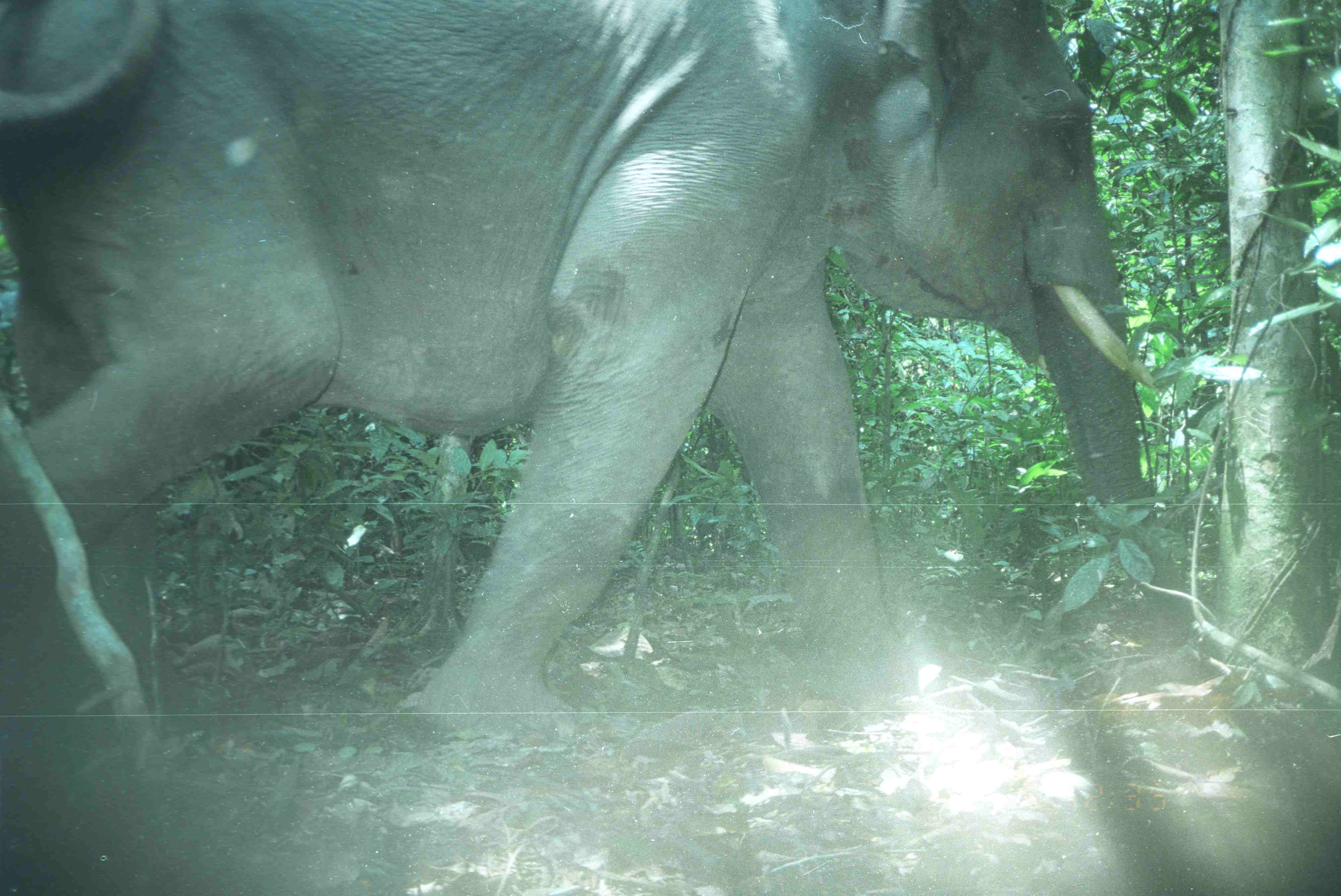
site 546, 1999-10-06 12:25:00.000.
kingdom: Animalia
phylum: Chordata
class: Mammalia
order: Proboscidea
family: Elephantidae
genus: Elephas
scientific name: Elephas maximus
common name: asian elephant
Elephas maximus (asian elephant), count 1.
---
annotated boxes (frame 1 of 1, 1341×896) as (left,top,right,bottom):
elephas maximus: (1,1,1193,741)